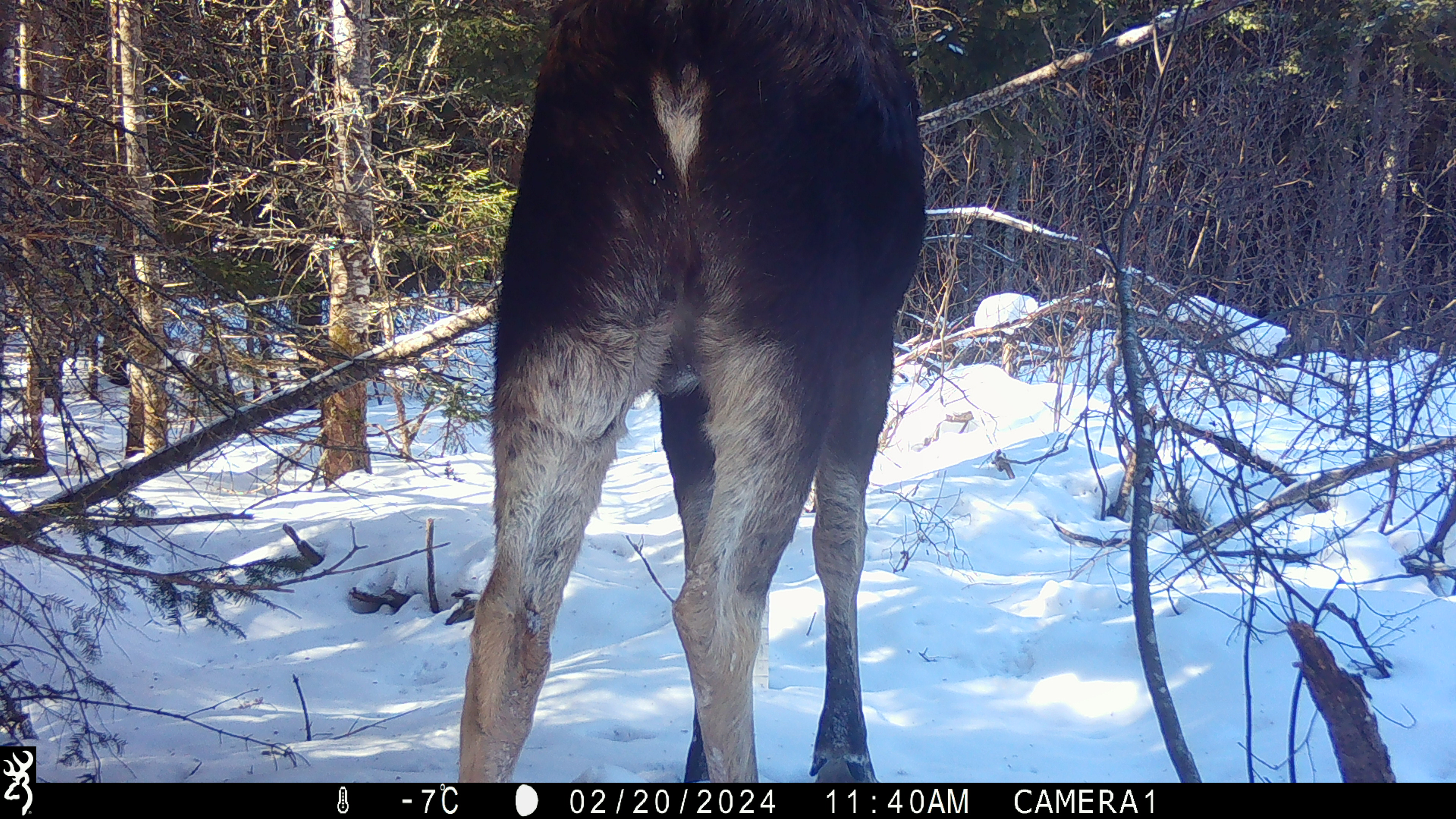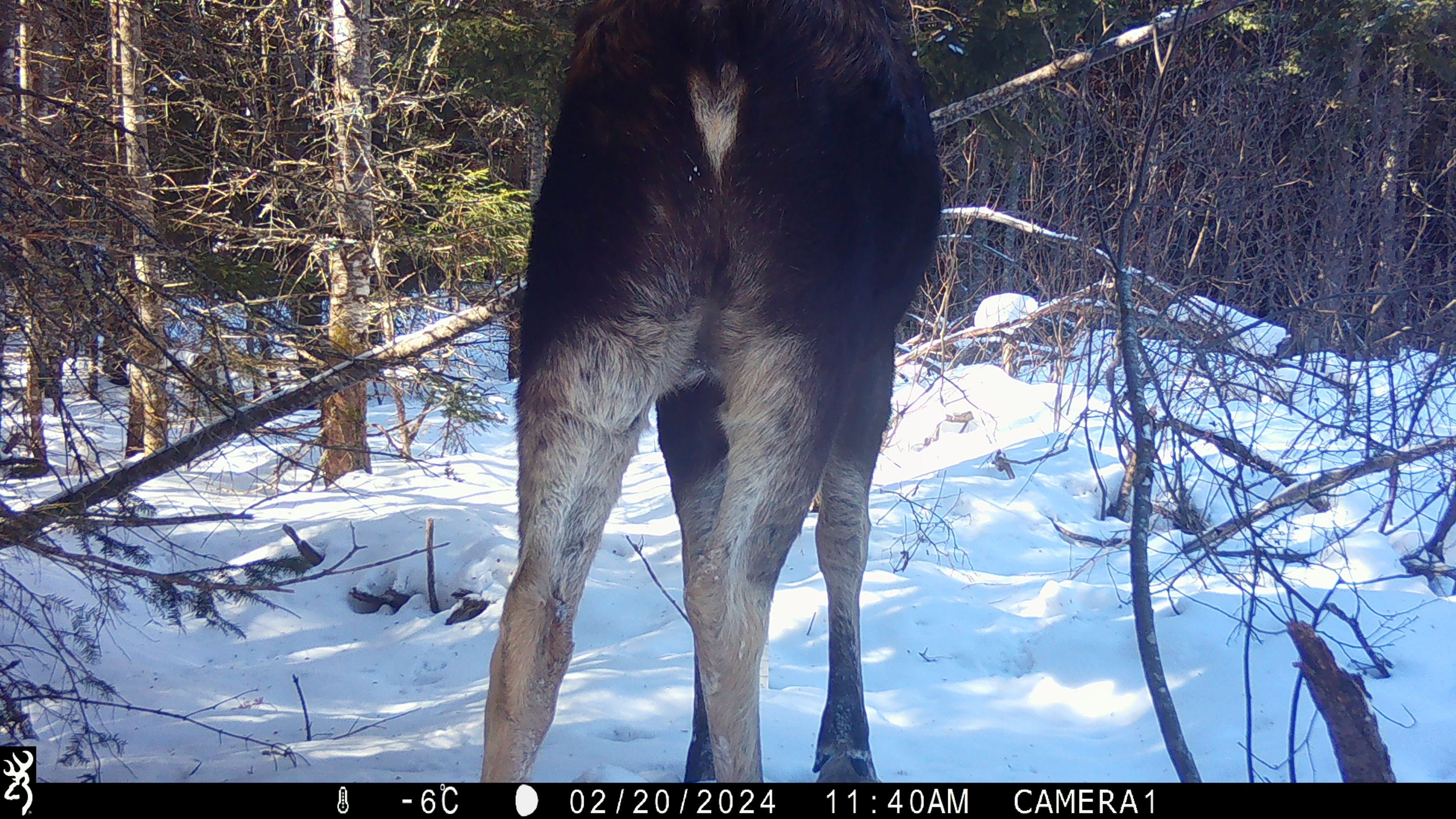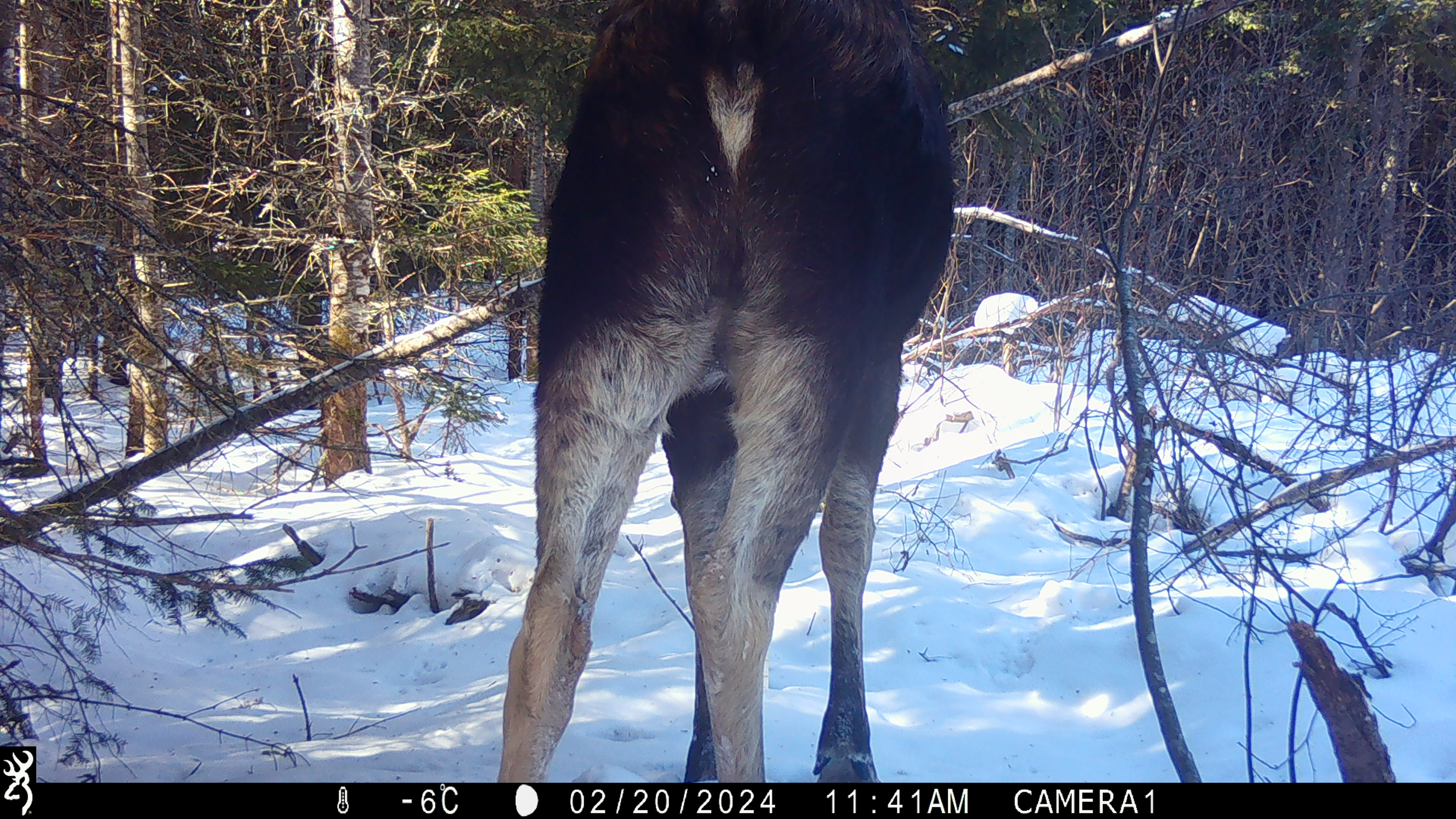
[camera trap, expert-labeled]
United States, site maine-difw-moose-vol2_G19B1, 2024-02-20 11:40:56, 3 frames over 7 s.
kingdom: Animalia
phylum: Chordata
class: Mammalia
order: Artiodactyla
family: Cervidae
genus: Alces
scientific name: Alces alces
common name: moose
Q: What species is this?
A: Moose (Alces alces).